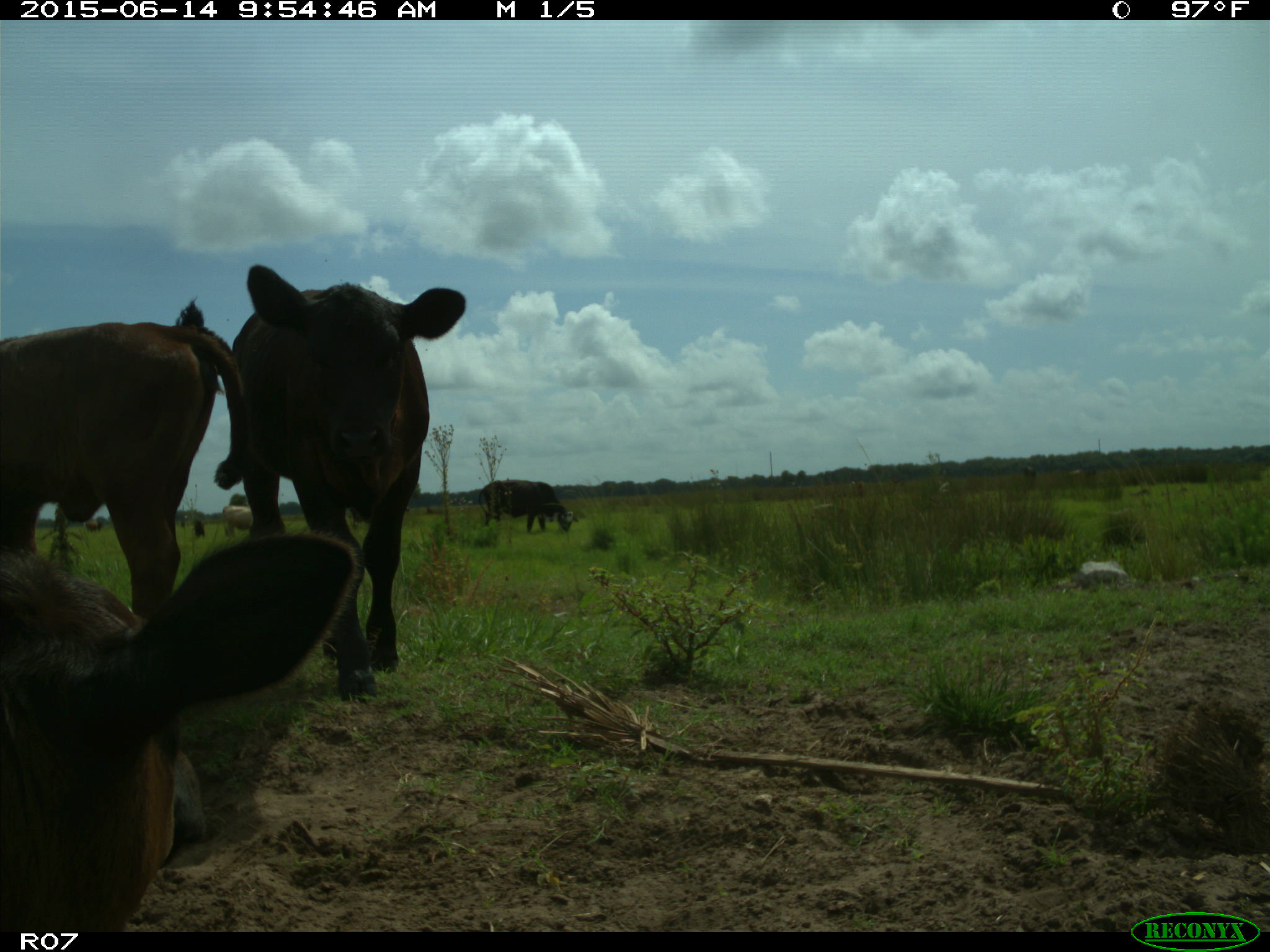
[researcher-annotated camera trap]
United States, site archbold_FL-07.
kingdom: Animalia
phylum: Chordata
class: Mammalia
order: Artiodactyla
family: Bovidae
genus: Bos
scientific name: Bos taurus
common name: domestic cow